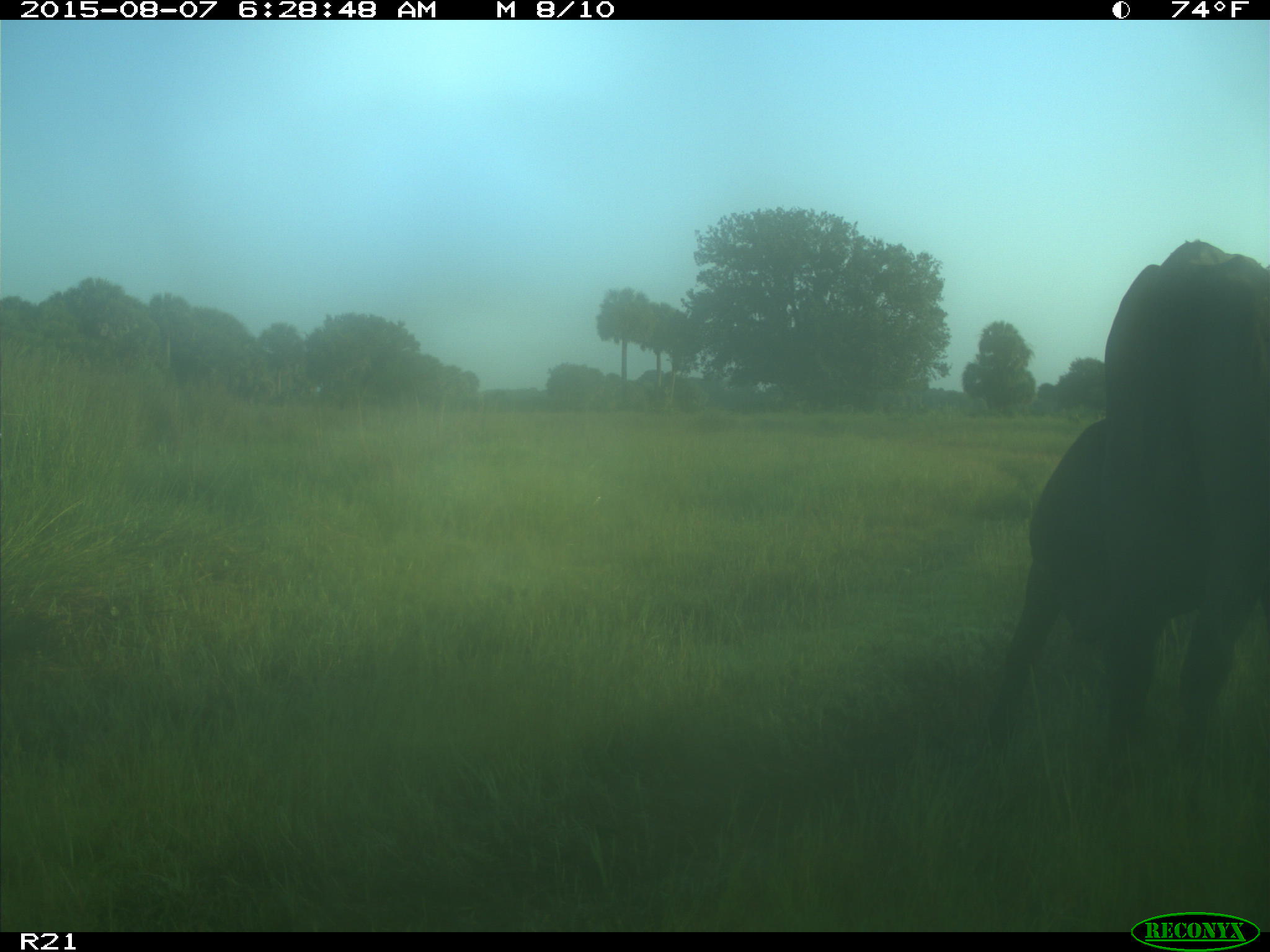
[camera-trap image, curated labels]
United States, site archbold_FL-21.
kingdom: Animalia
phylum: Chordata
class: Mammalia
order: Artiodactyla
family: Bovidae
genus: Bos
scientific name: Bos taurus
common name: domestic cow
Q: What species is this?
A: Bos taurus (domestic cow).